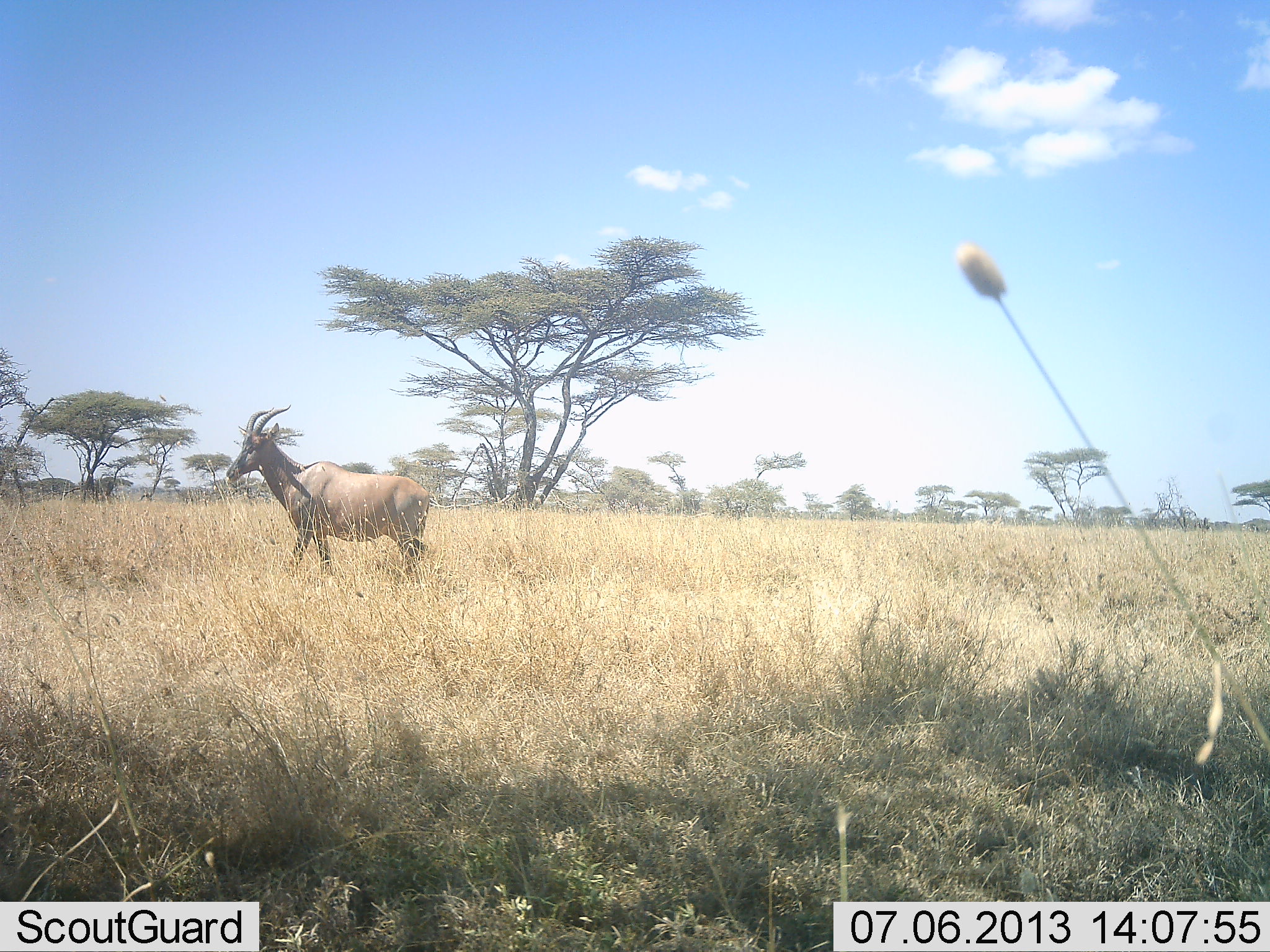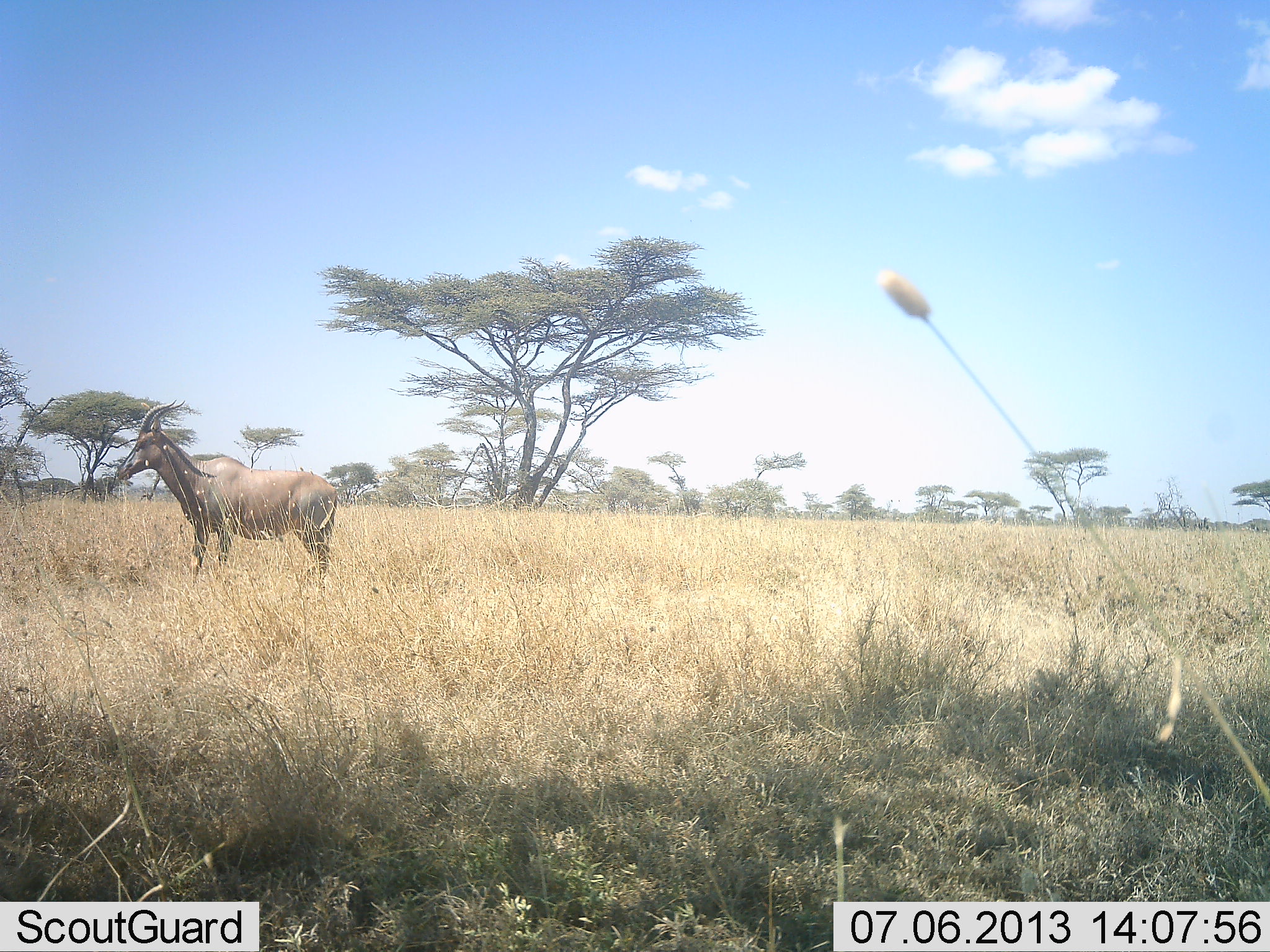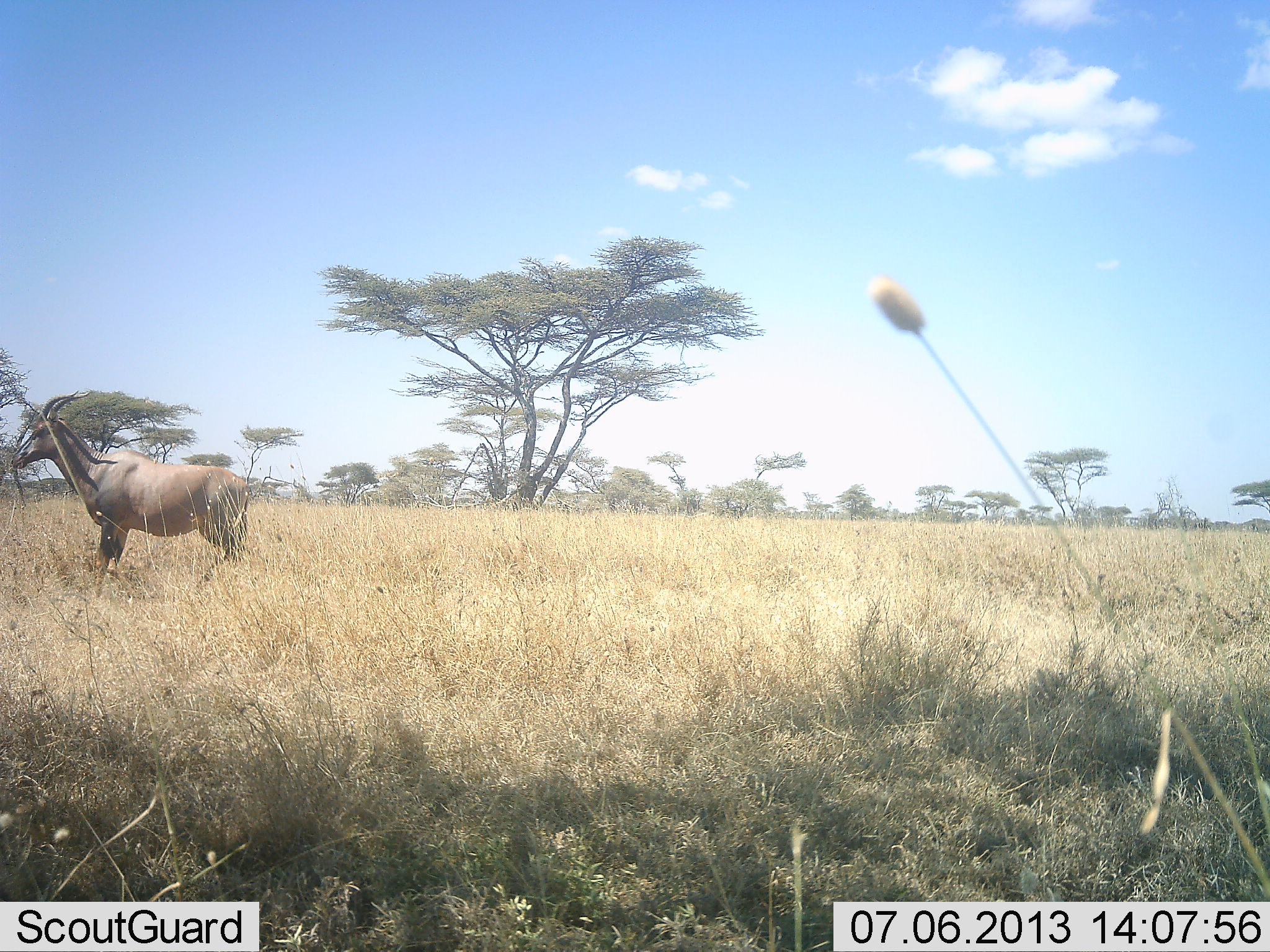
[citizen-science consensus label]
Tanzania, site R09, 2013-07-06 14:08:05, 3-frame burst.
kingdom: Animalia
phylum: Chordata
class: Mammalia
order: Artiodactyla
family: Bovidae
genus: Damaliscus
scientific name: Damaliscus lunatus jimela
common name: topi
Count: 1.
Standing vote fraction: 30%.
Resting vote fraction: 0%.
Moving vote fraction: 70%.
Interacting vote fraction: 0%.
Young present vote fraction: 0%.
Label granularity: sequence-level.